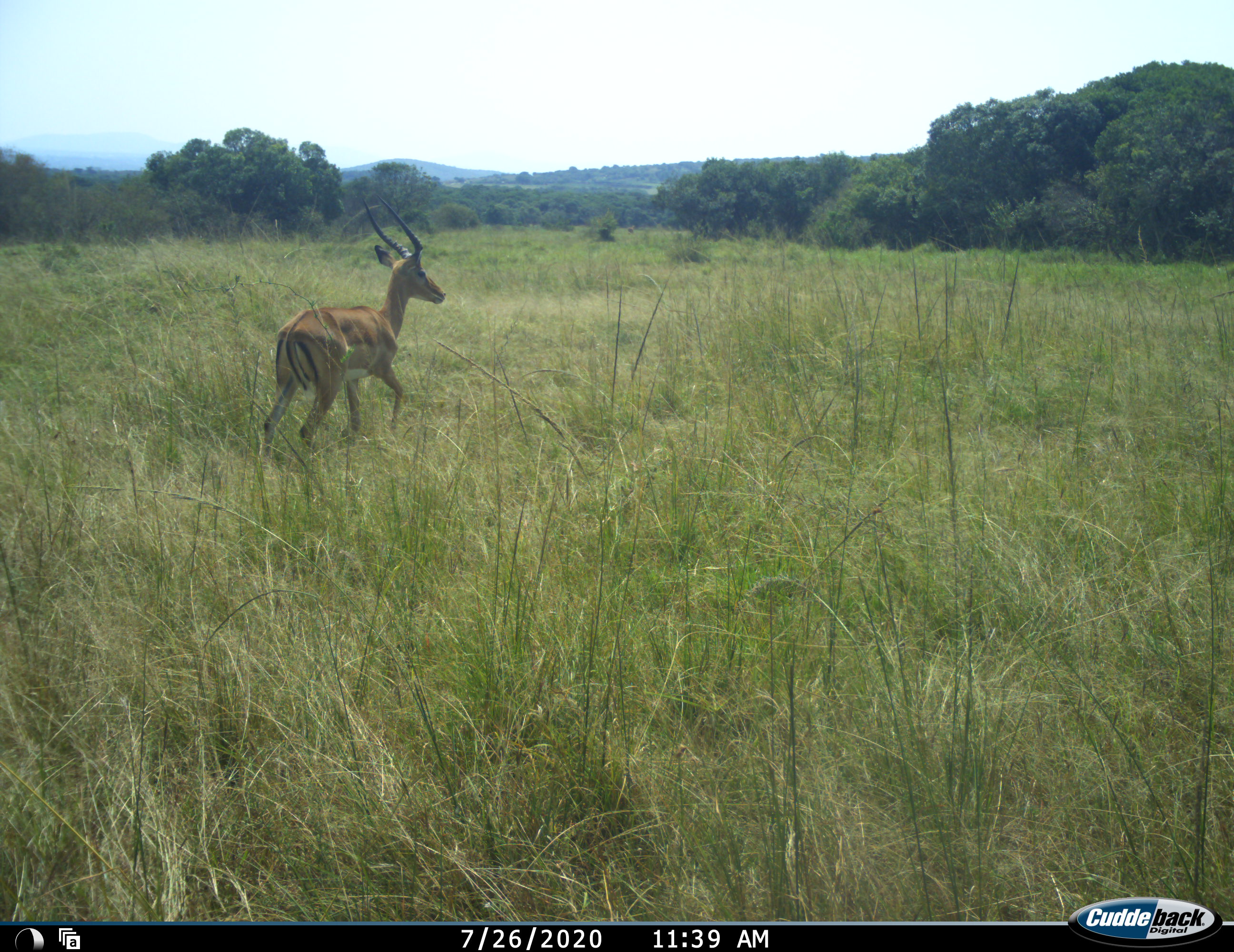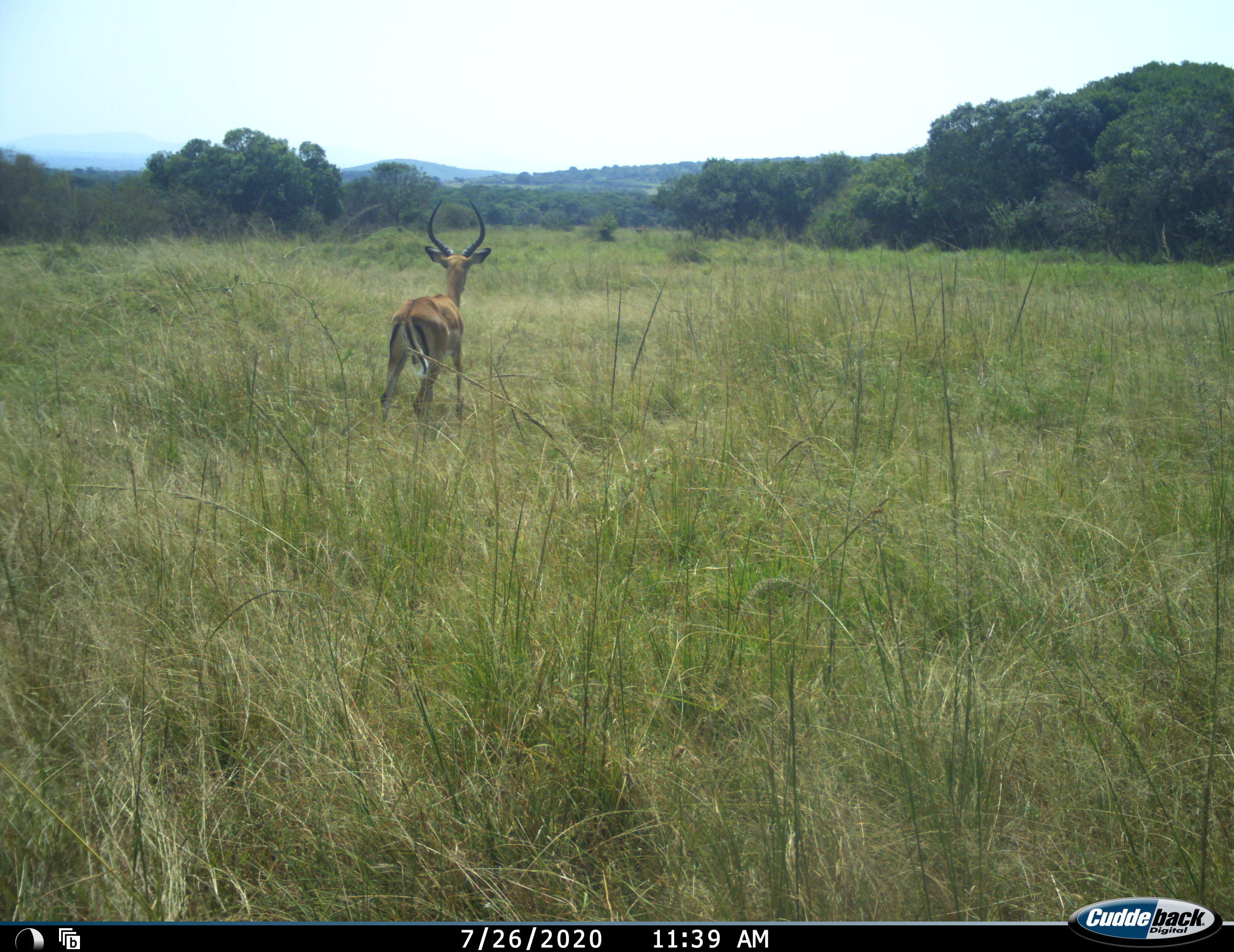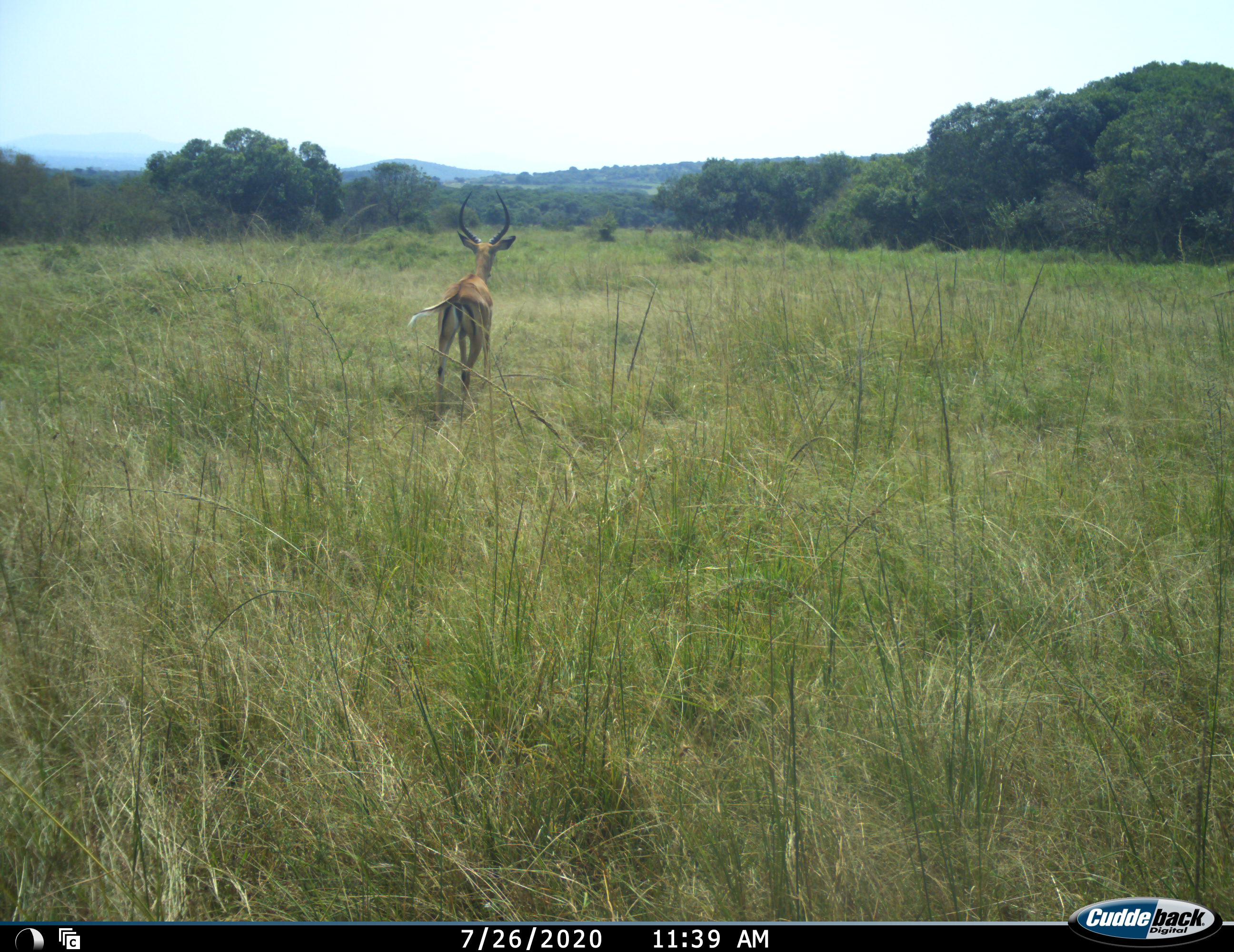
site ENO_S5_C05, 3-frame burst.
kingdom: Animalia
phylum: Chordata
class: Mammalia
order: Artiodactyla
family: Bovidae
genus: Aepyceros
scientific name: Aepyceros melampus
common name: impala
Impala (Aepyceros melampus), count 1. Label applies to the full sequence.